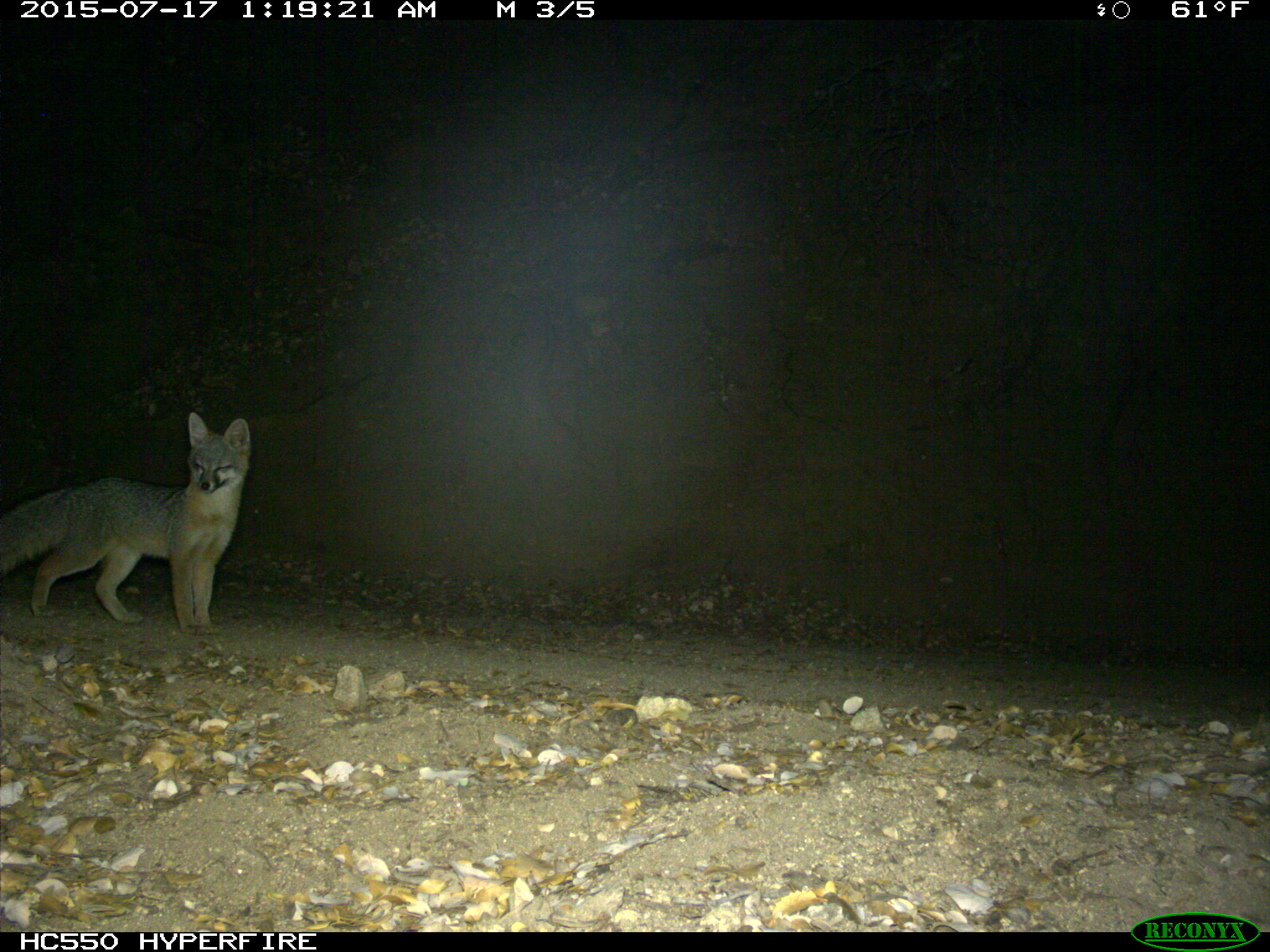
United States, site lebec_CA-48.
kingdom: Animalia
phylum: Chordata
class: Mammalia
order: Carnivora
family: Canidae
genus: Urocyon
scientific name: Urocyon cinereoargenteus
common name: gray fox